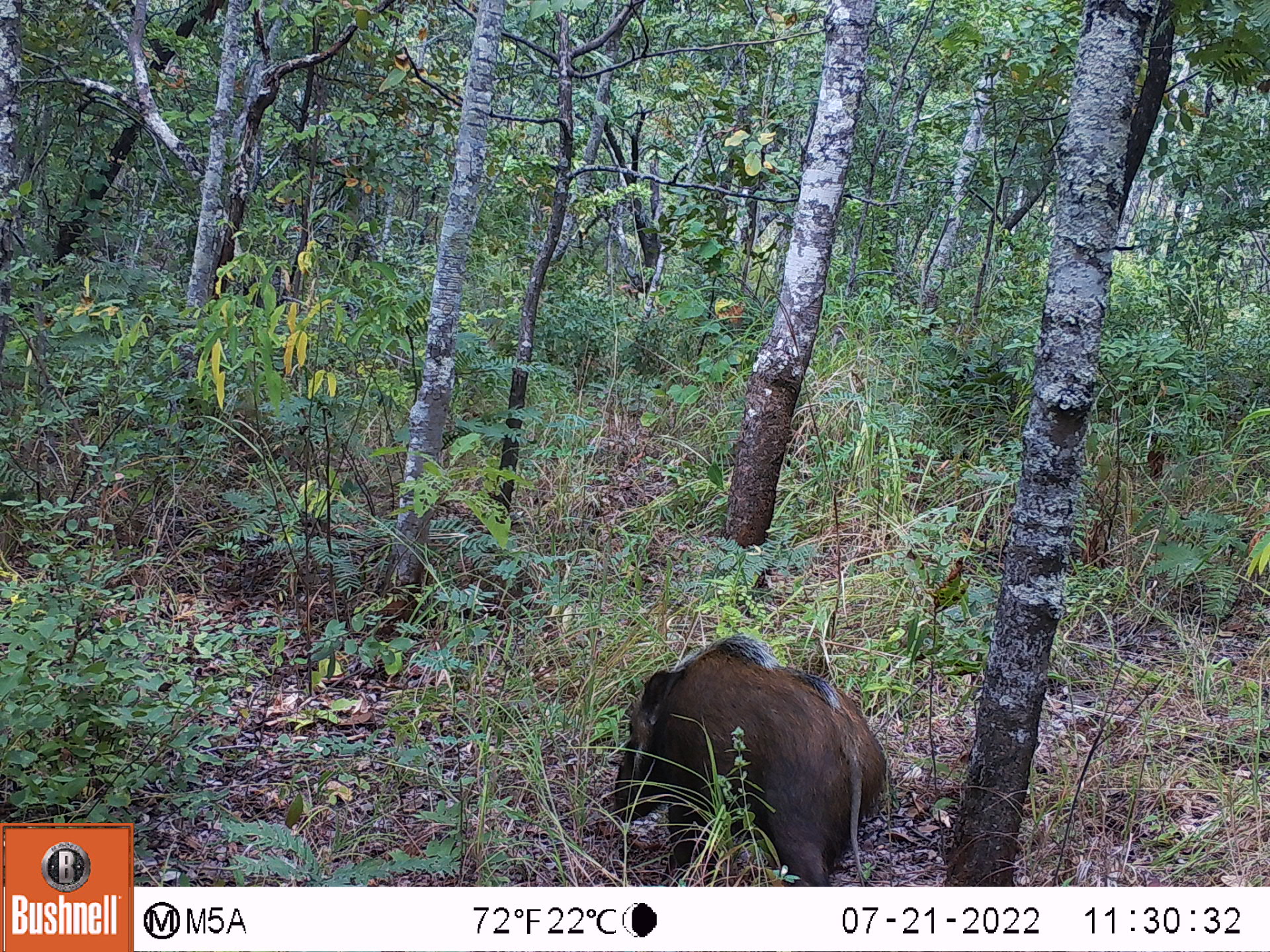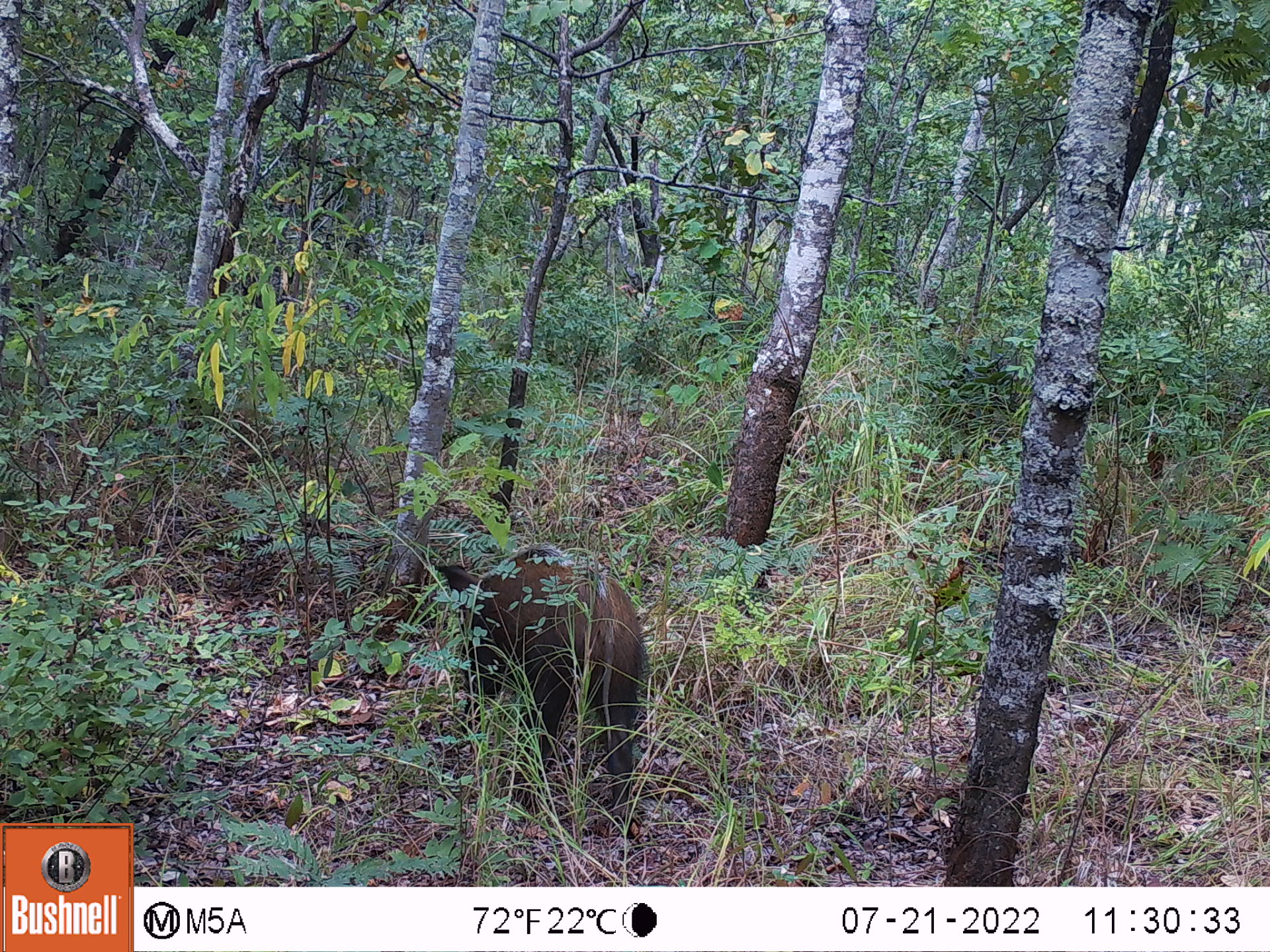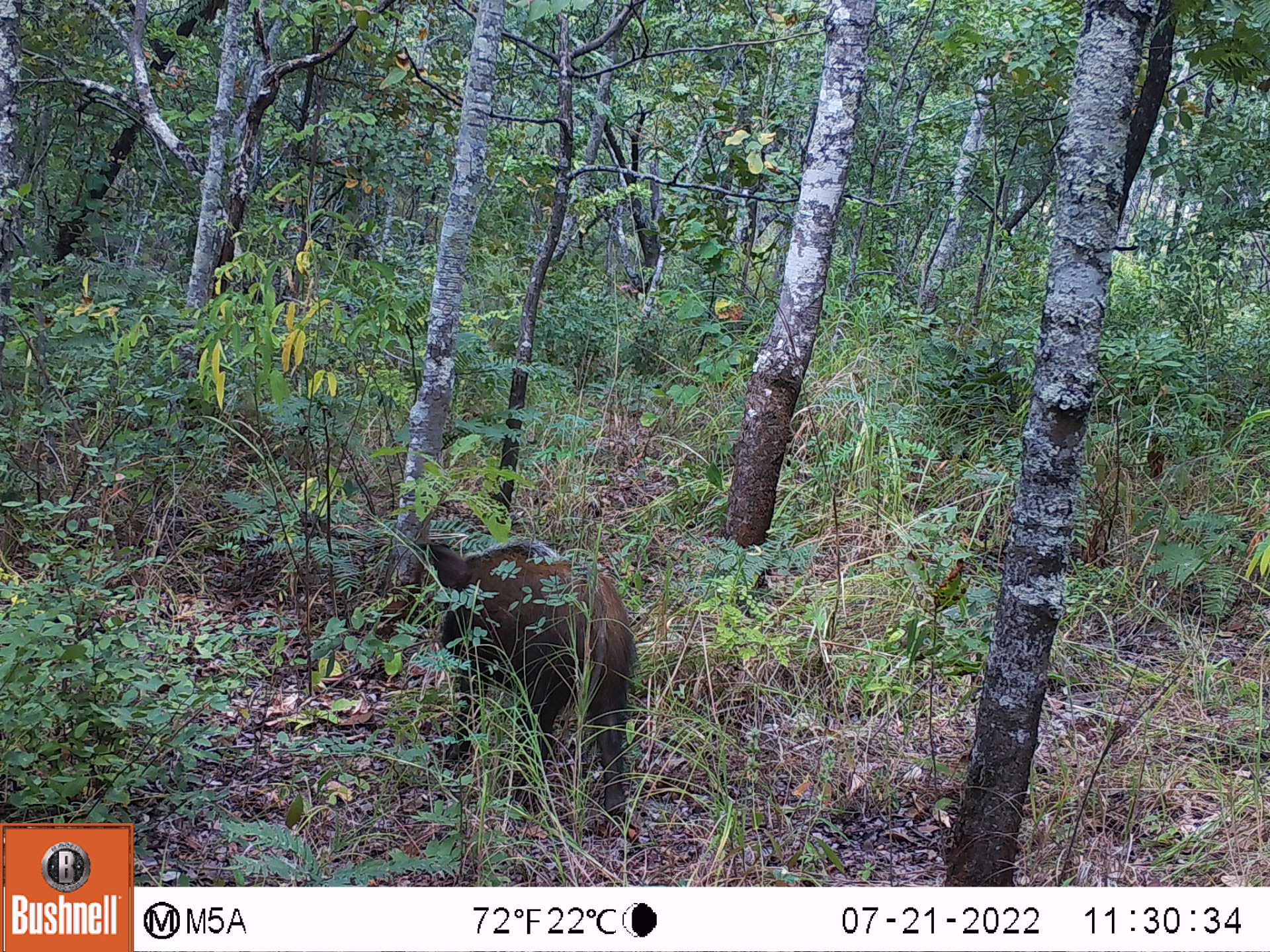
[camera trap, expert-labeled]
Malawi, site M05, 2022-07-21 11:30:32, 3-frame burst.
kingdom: Animalia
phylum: Chordata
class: Mammalia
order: Artiodactyla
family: Suidae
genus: Potamochoerus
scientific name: Potamochoerus larvatus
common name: bushpig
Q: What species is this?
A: Bushpig (Potamochoerus larvatus).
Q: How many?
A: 1.